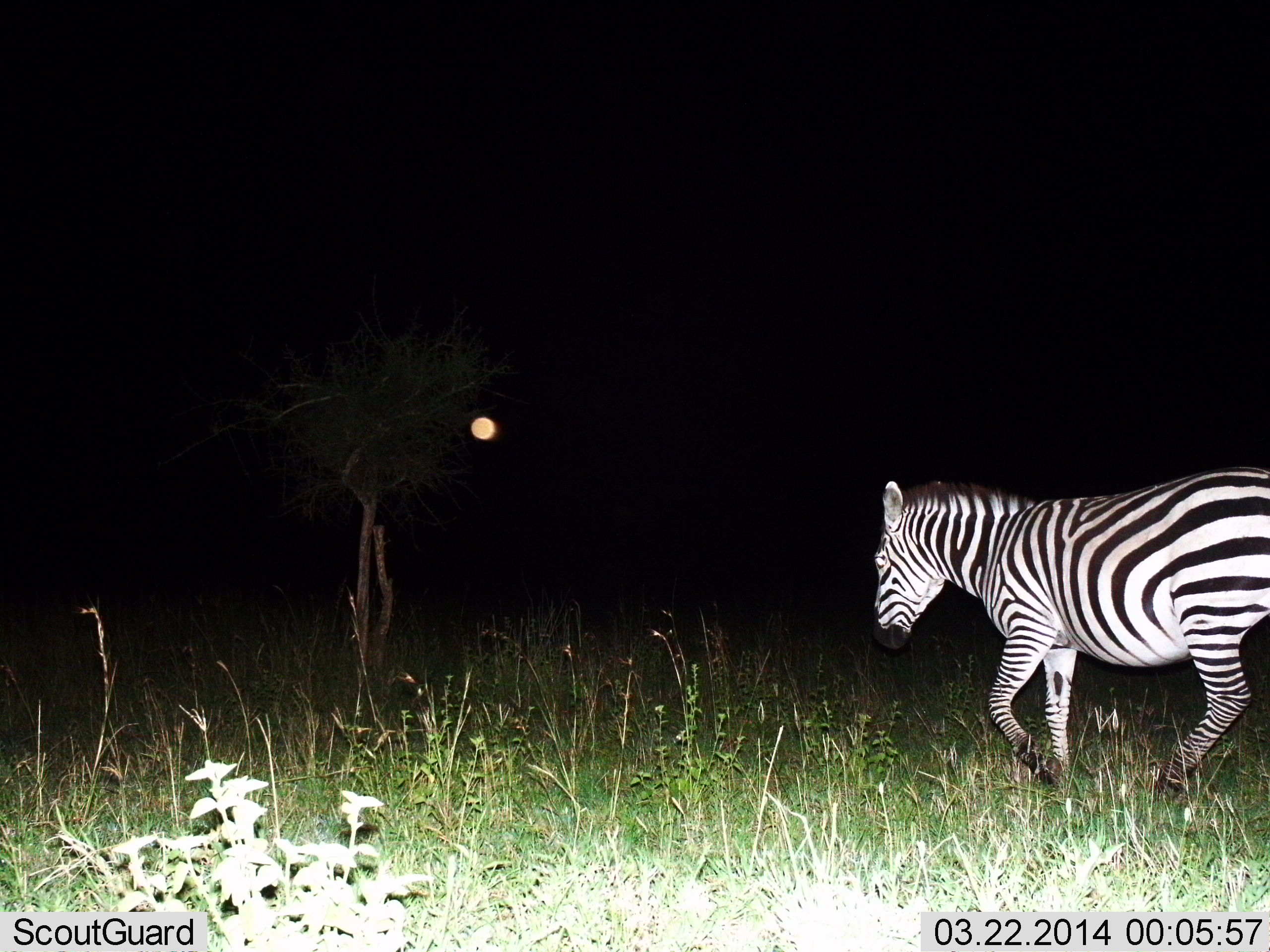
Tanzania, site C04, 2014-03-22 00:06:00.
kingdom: Animalia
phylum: Chordata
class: Mammalia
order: Perissodactyla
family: Equidae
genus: Equus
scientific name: Equus quagga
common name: plains zebra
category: zebra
Zebra (plains zebra) (Equus quagga), count 1. Behavior (volunteer vote fractions): standing 9%, resting 0%, moving 94%, interacting 1%. Young present (vote fraction): 0%. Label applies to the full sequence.